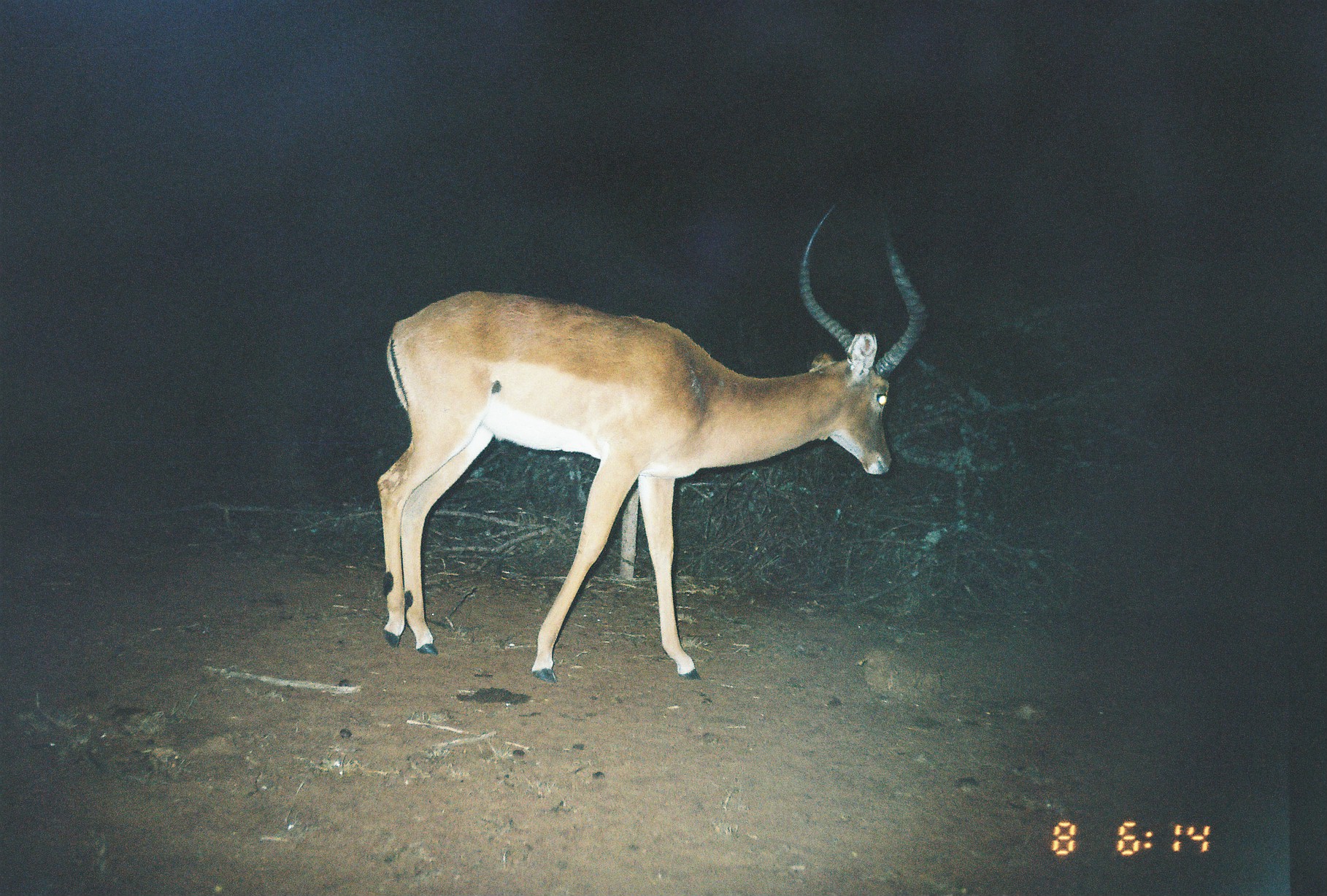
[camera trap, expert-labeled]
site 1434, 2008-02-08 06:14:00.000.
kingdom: Animalia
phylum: Chordata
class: Mammalia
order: Artiodactyla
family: Bovidae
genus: Aepyceros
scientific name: Aepyceros melampus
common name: impala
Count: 1.